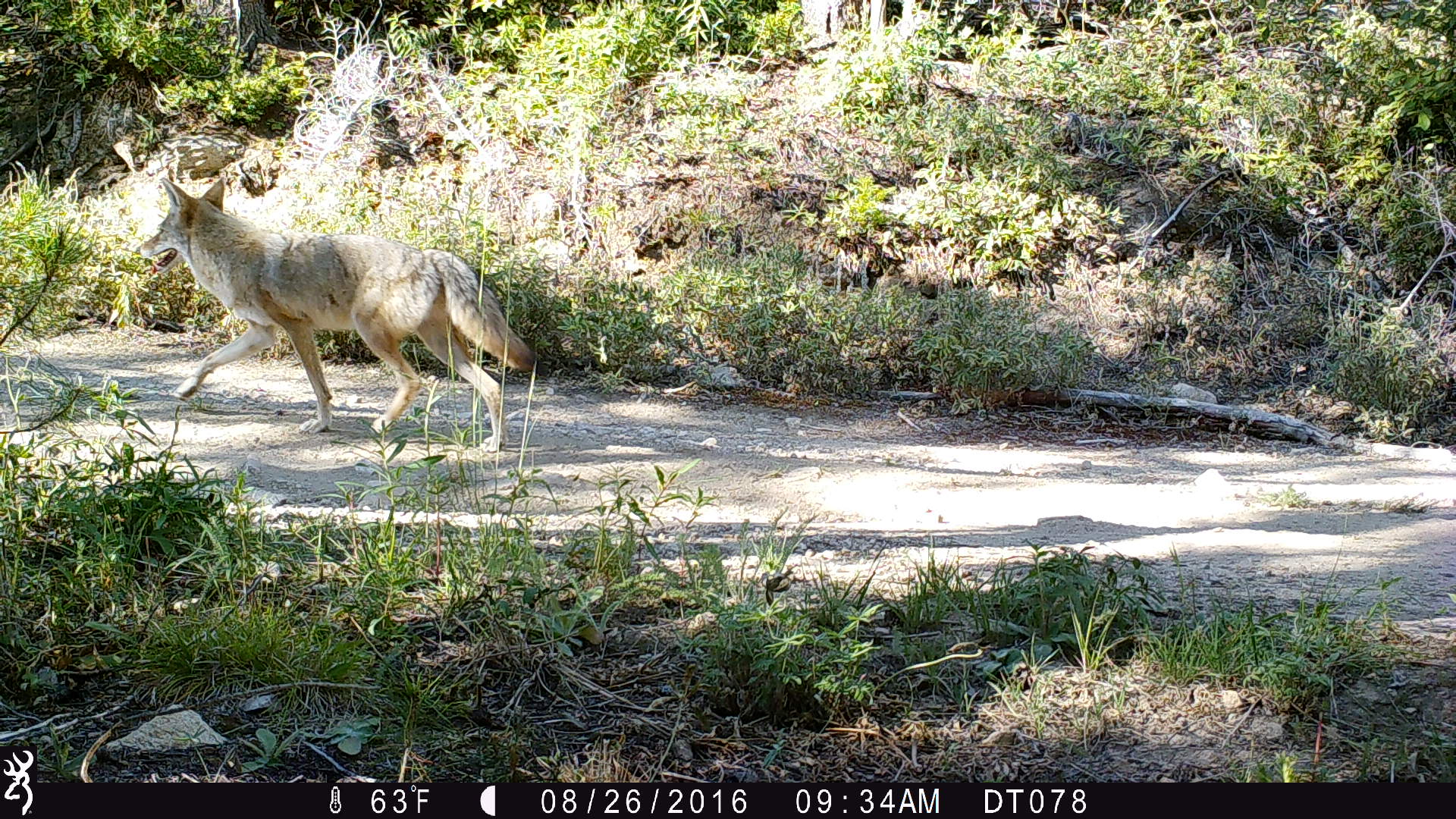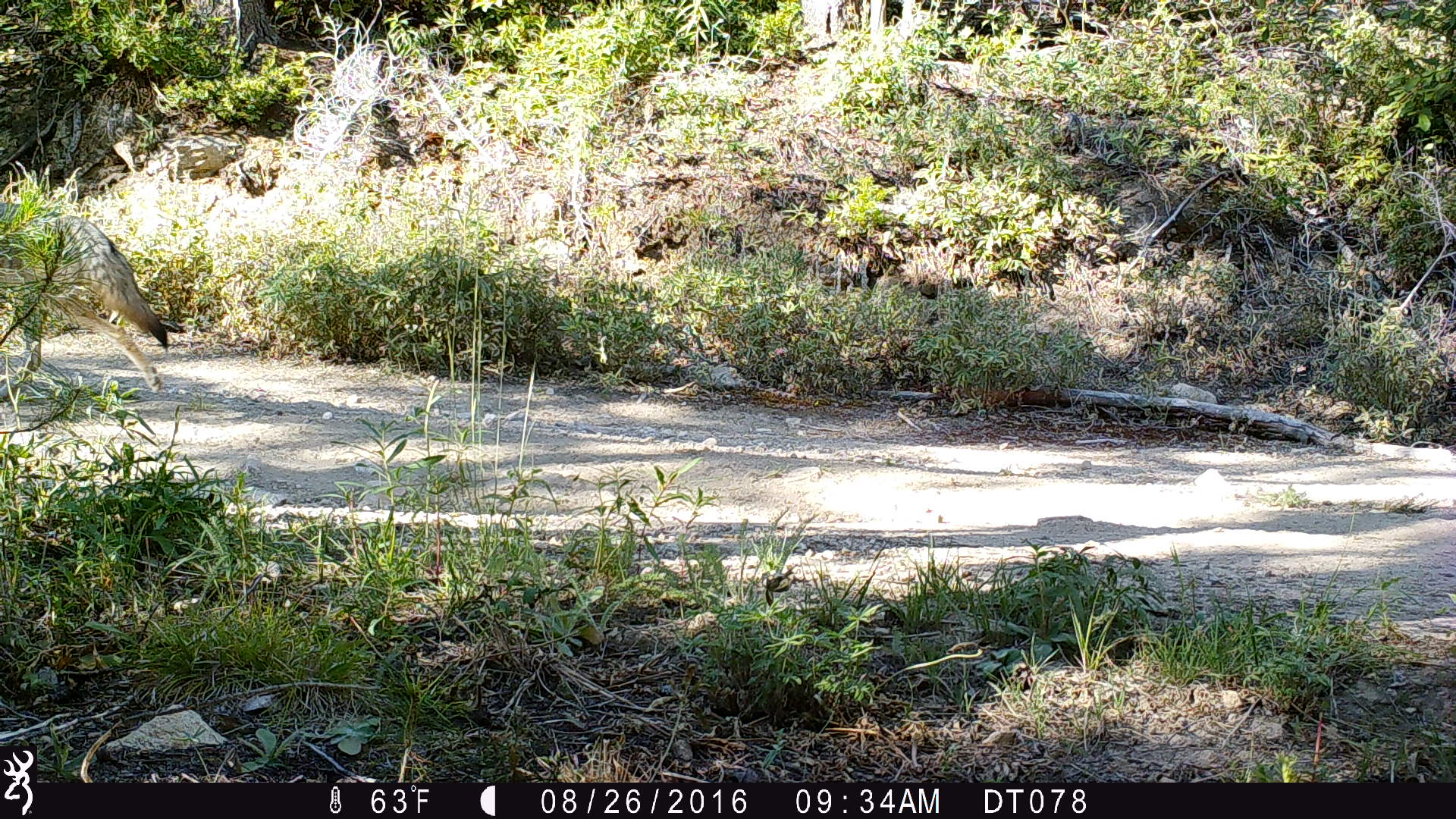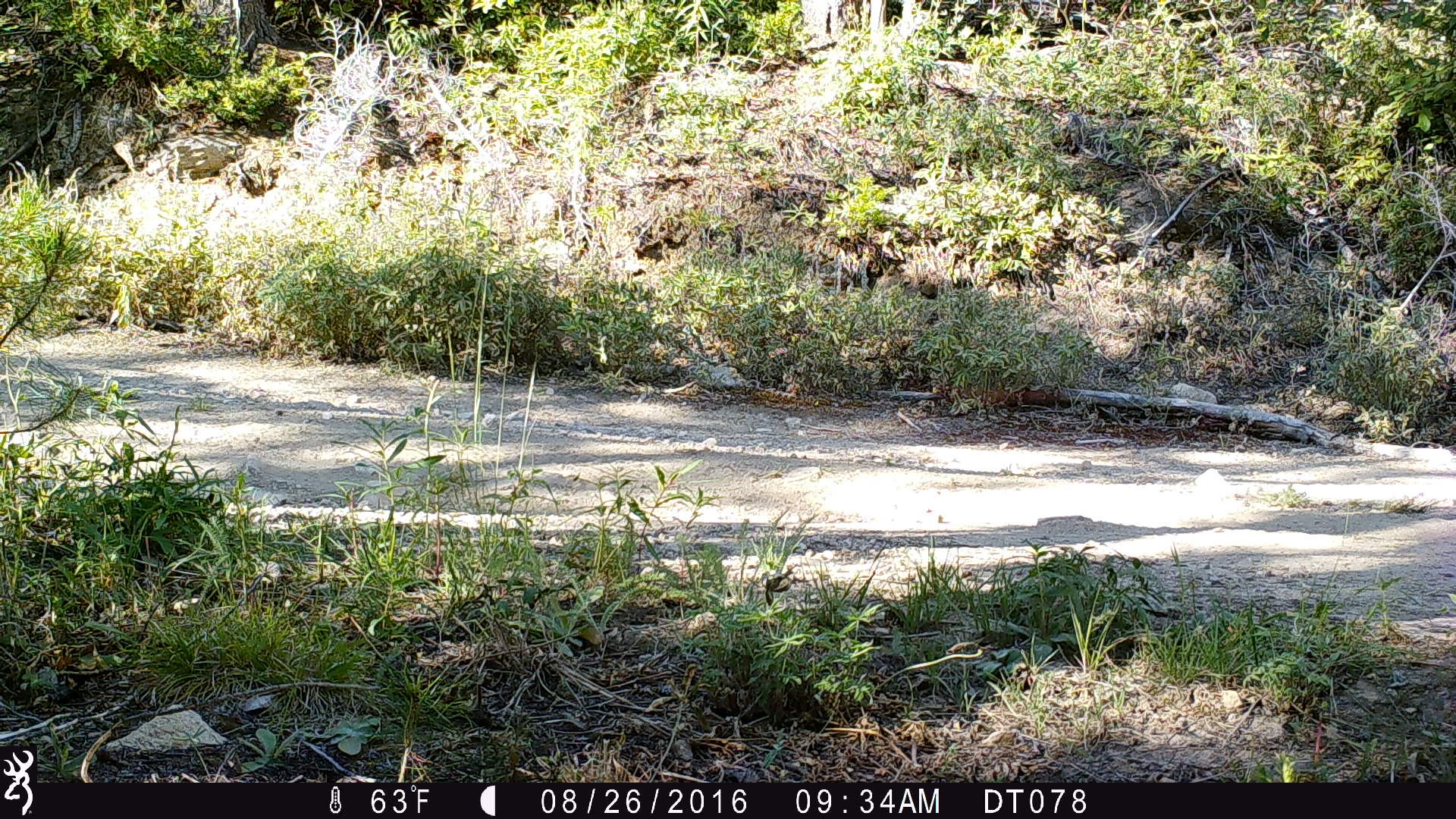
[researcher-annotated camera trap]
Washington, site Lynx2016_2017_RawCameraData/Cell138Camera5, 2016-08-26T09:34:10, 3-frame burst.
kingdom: Animalia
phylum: Chordata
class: Mammalia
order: Carnivora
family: Canidae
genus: Canis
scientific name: Canis latrans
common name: coyote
Canis latrans (coyote). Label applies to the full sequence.